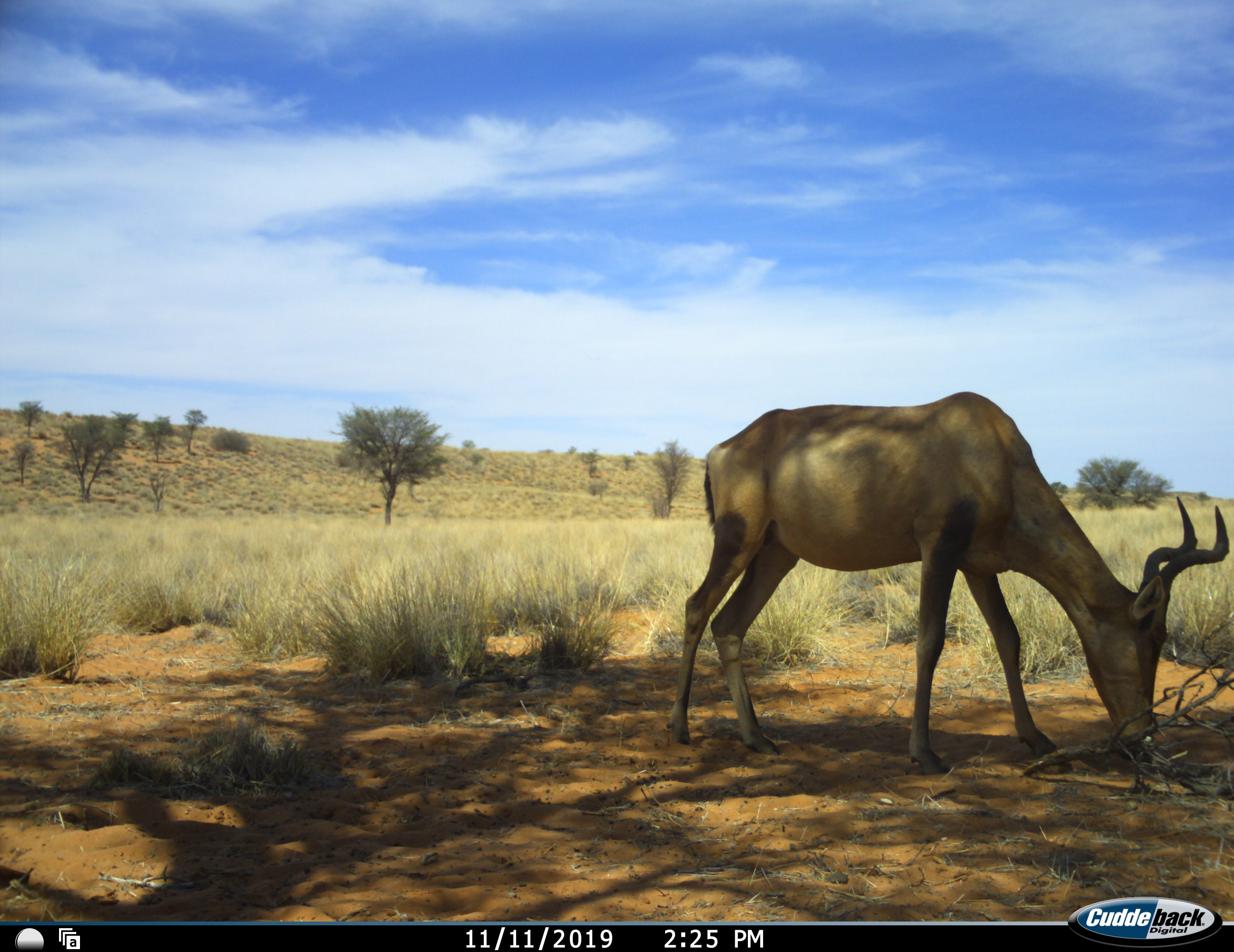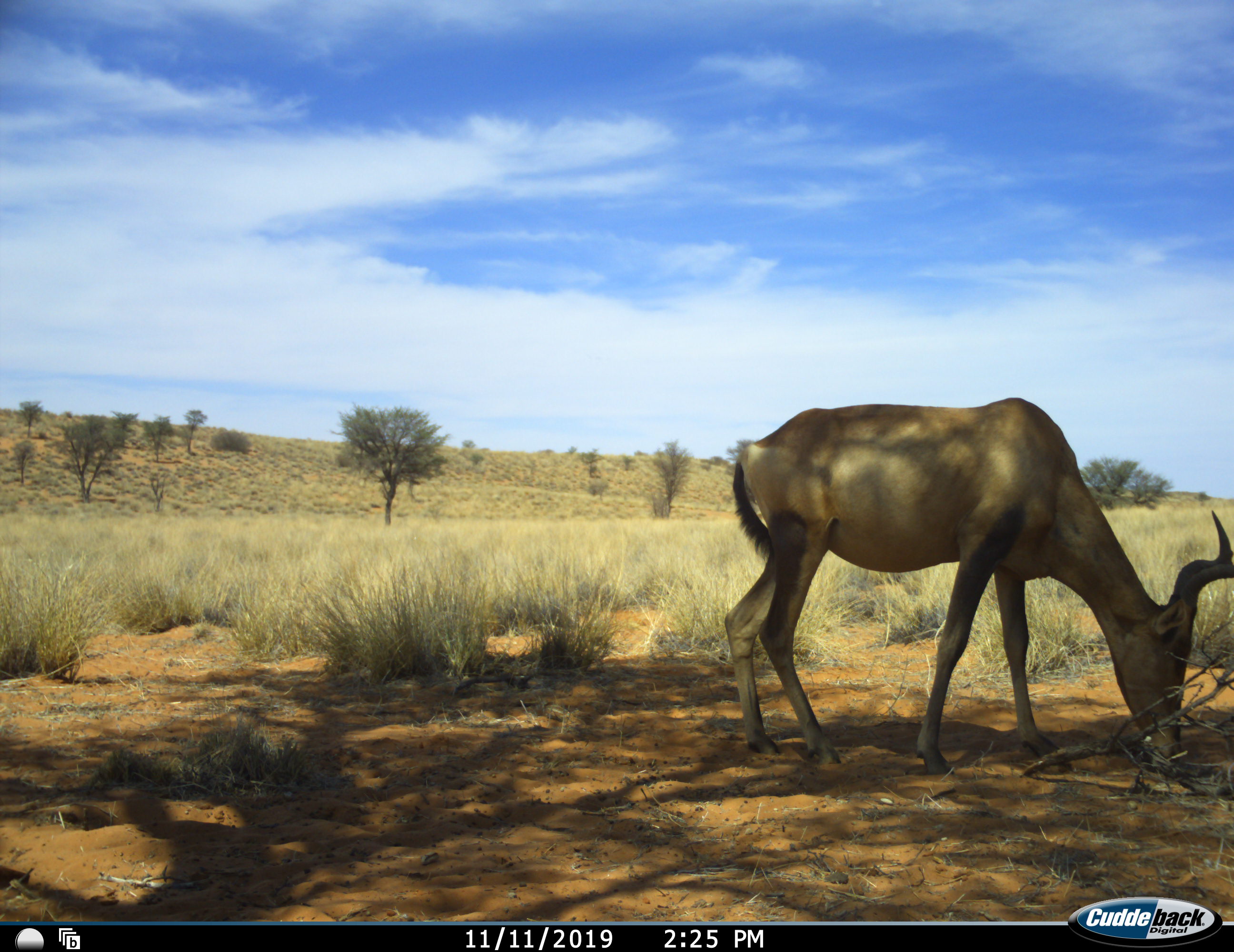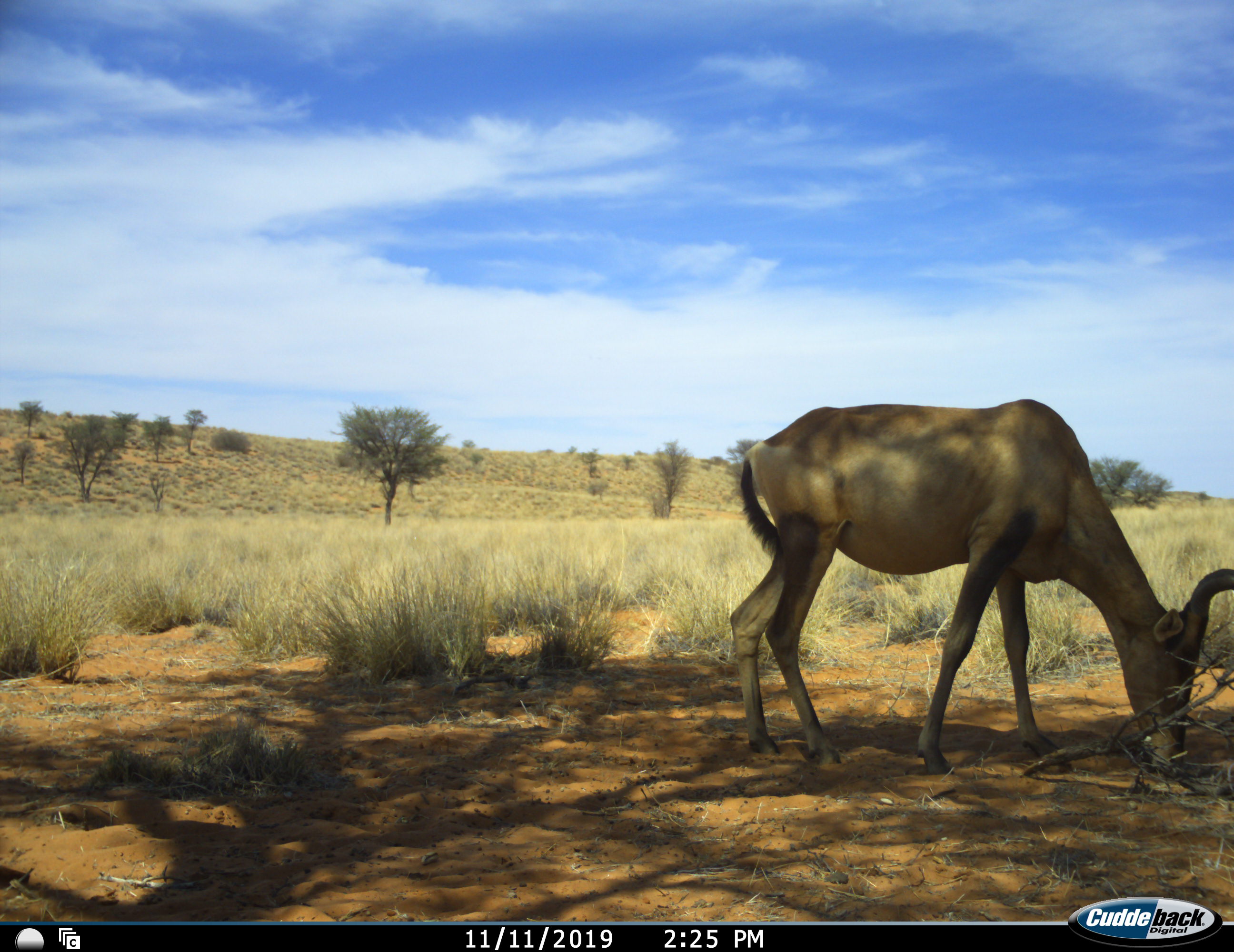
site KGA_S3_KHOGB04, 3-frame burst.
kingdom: Animalia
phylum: Chordata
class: Mammalia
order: Artiodactyla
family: Bovidae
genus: Alcelaphus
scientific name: Alcelaphus buselaphus caama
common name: red hartebeest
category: hartebeestred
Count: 1.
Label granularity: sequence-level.